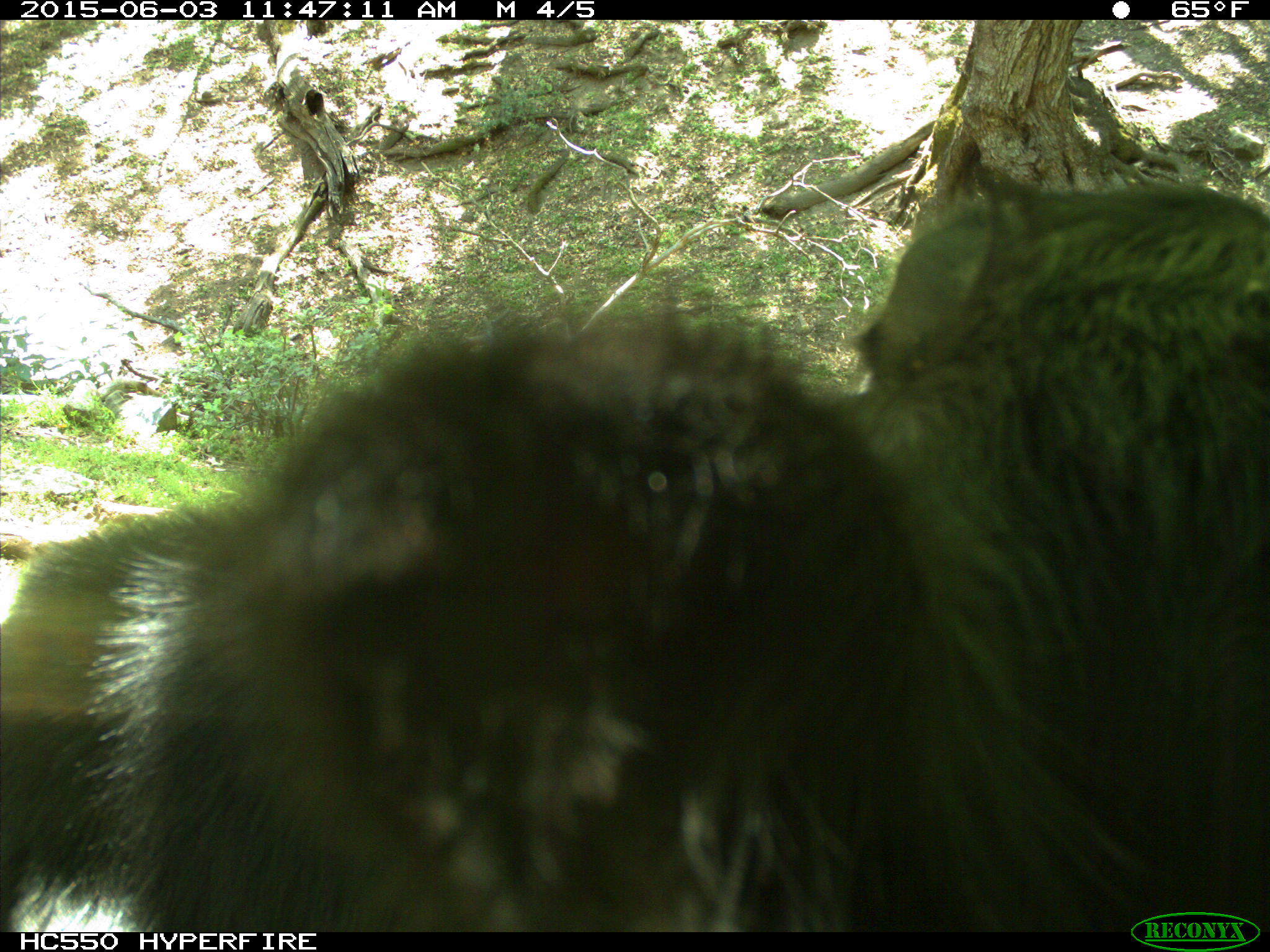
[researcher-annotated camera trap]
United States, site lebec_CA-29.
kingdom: Animalia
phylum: Chordata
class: Mammalia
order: Artiodactyla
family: Bovidae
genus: Bos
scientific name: Bos taurus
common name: domestic cow